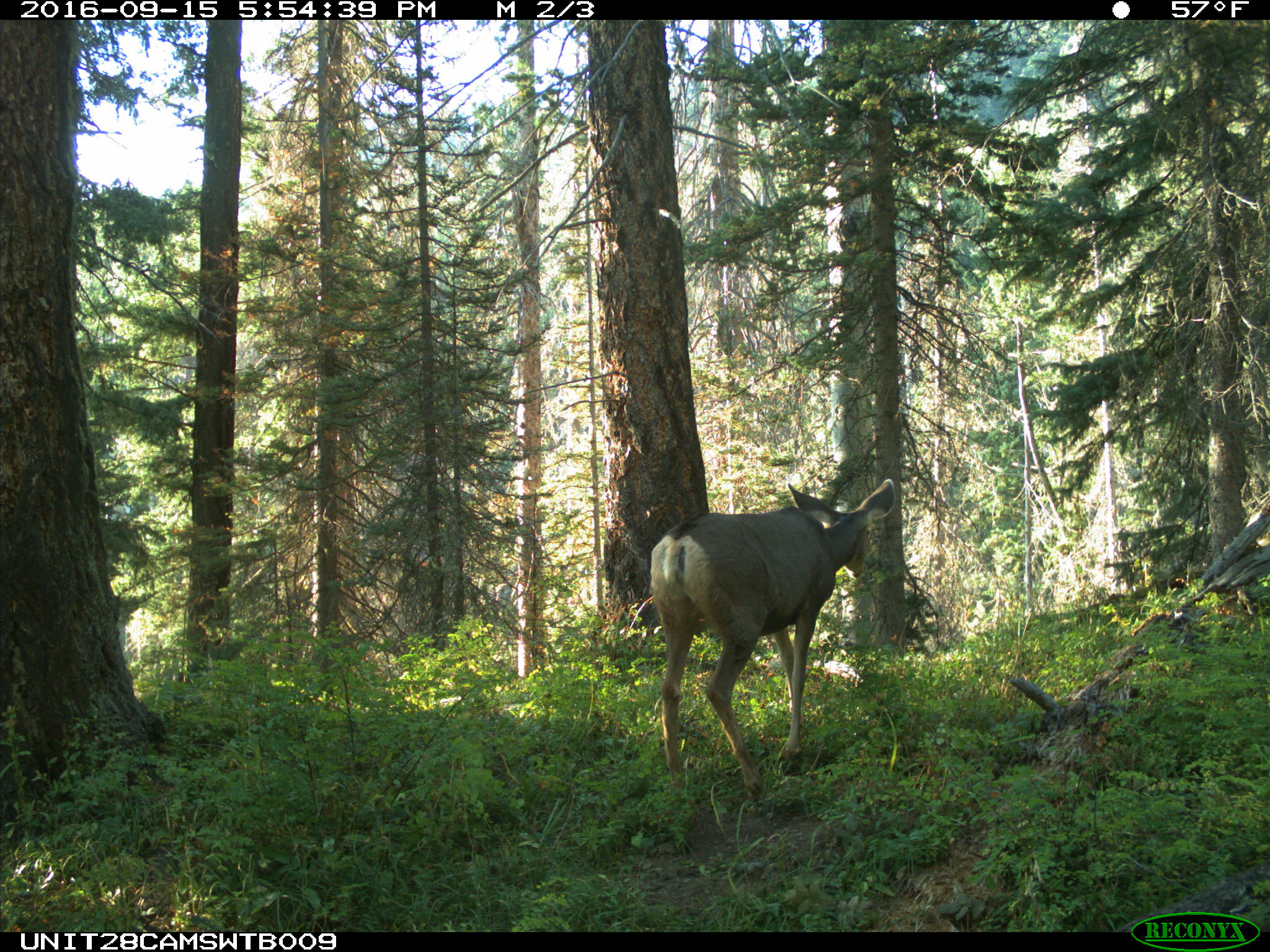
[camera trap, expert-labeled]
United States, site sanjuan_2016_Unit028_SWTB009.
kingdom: Animalia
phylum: Chordata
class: Mammalia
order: Artiodactyla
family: Cervidae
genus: Odocoileus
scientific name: Odocoileus hemionus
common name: mule deer